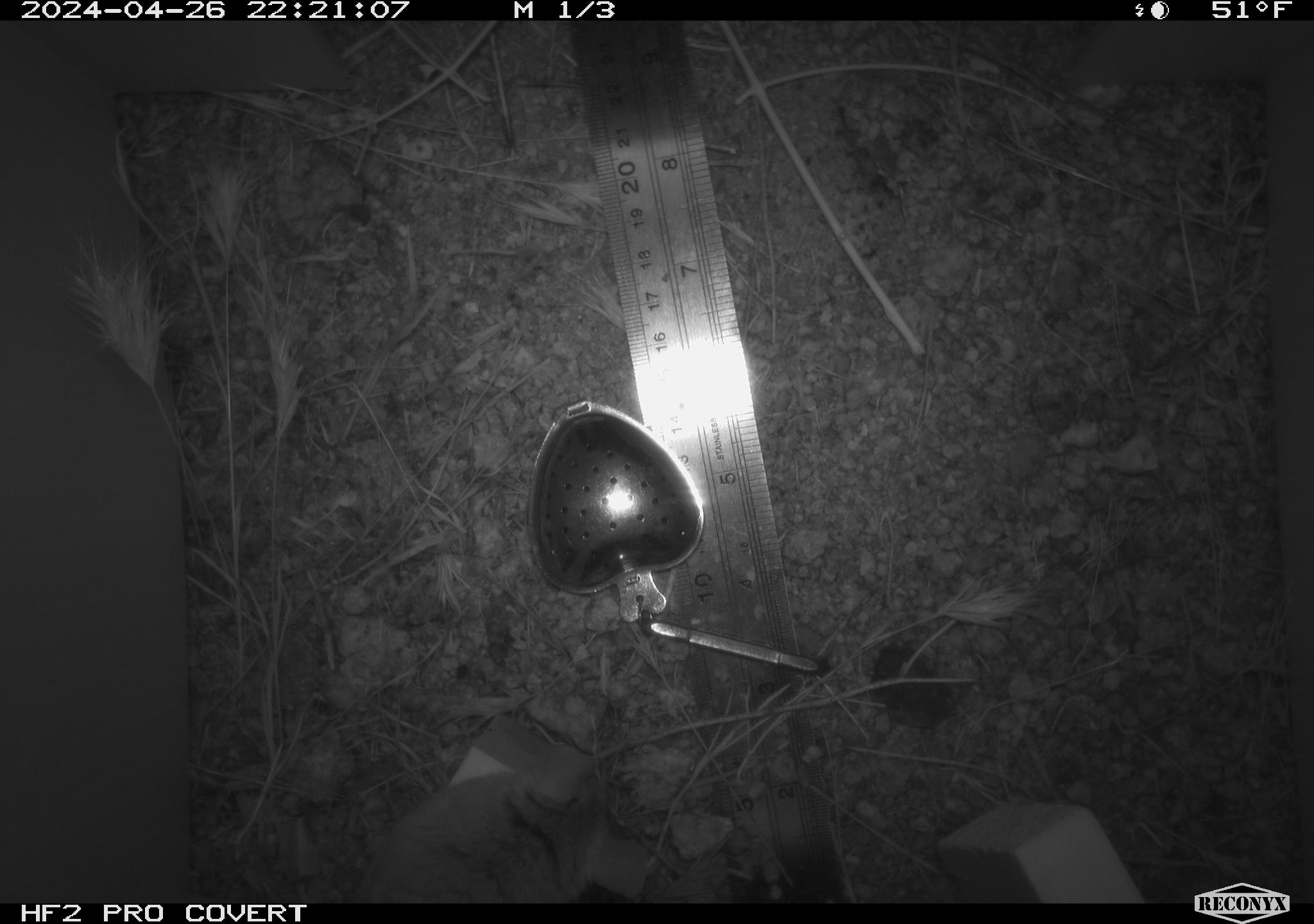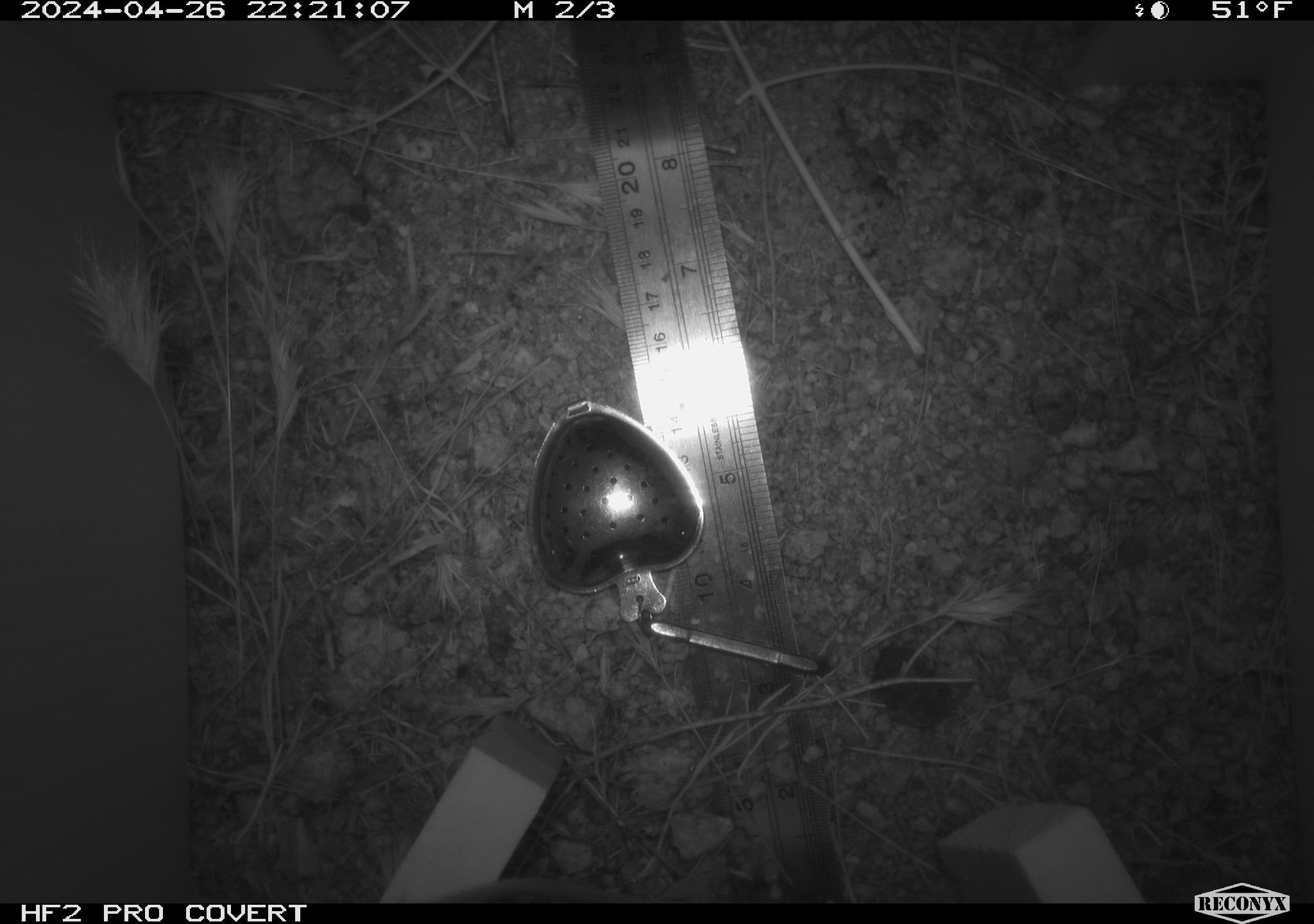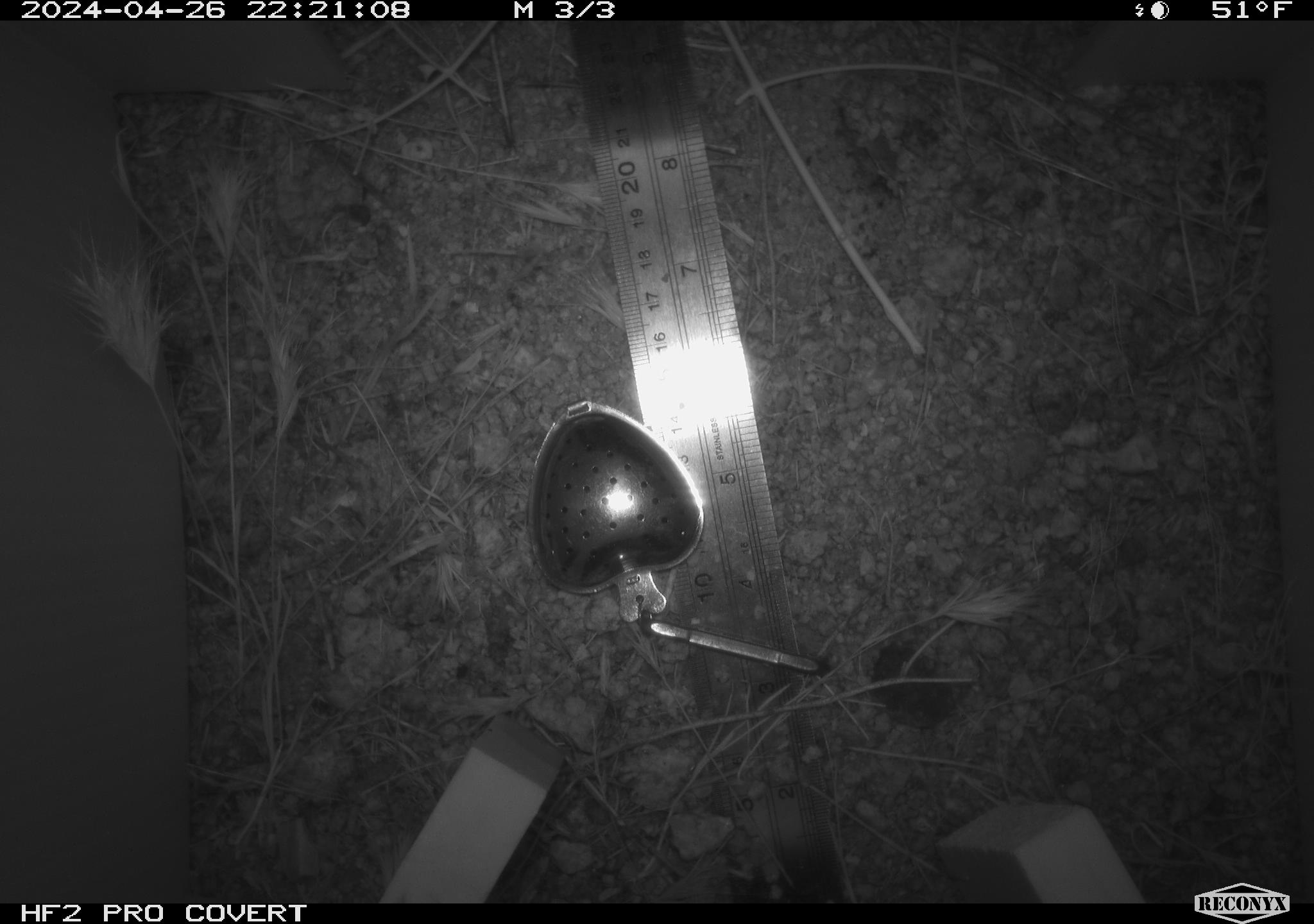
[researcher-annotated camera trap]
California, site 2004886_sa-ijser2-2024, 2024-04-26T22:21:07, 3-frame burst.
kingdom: Animalia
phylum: Chordata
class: Mammalia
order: Rodentia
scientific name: Rodentia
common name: mouse species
Mouse species (Rodentia).